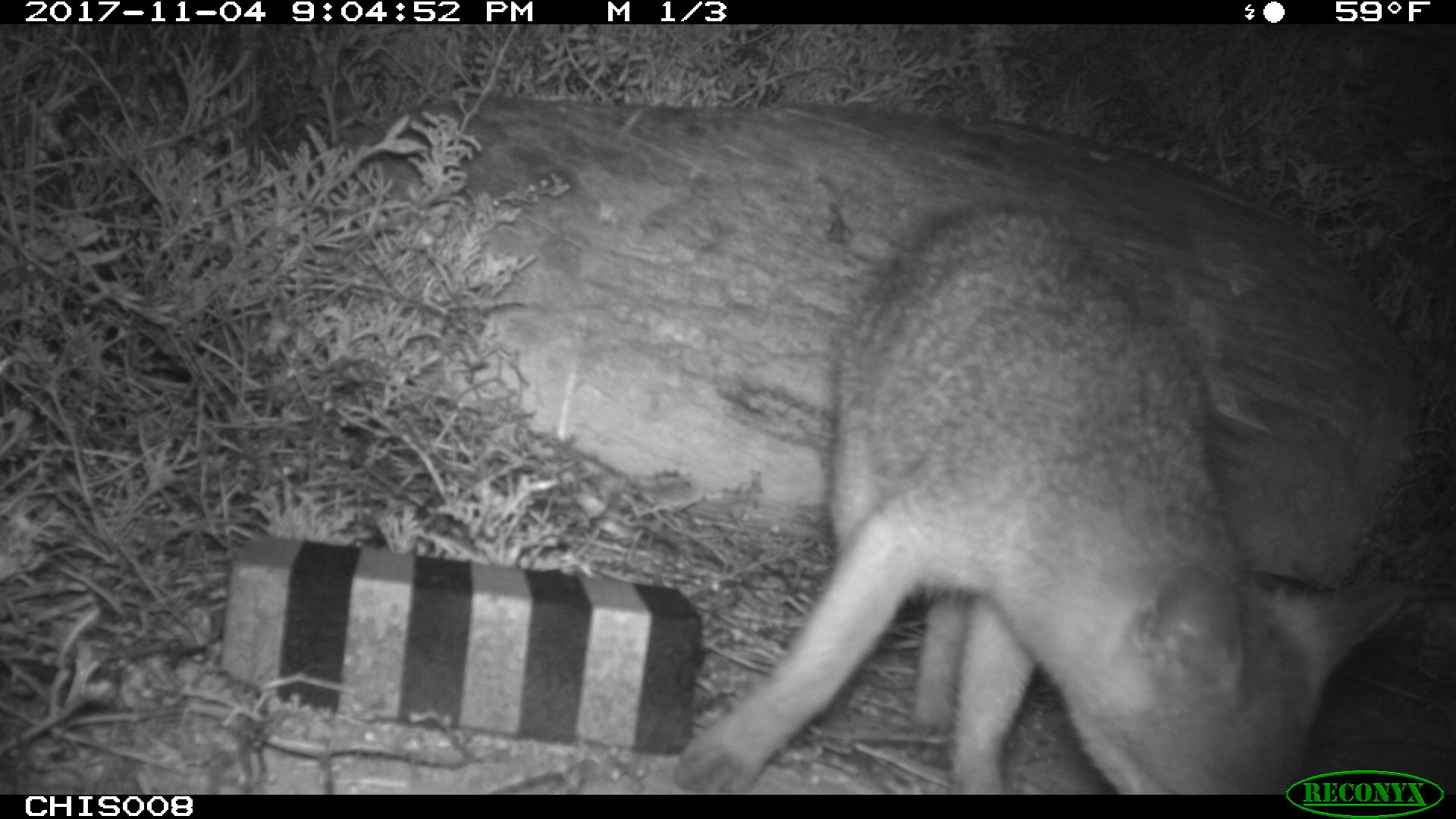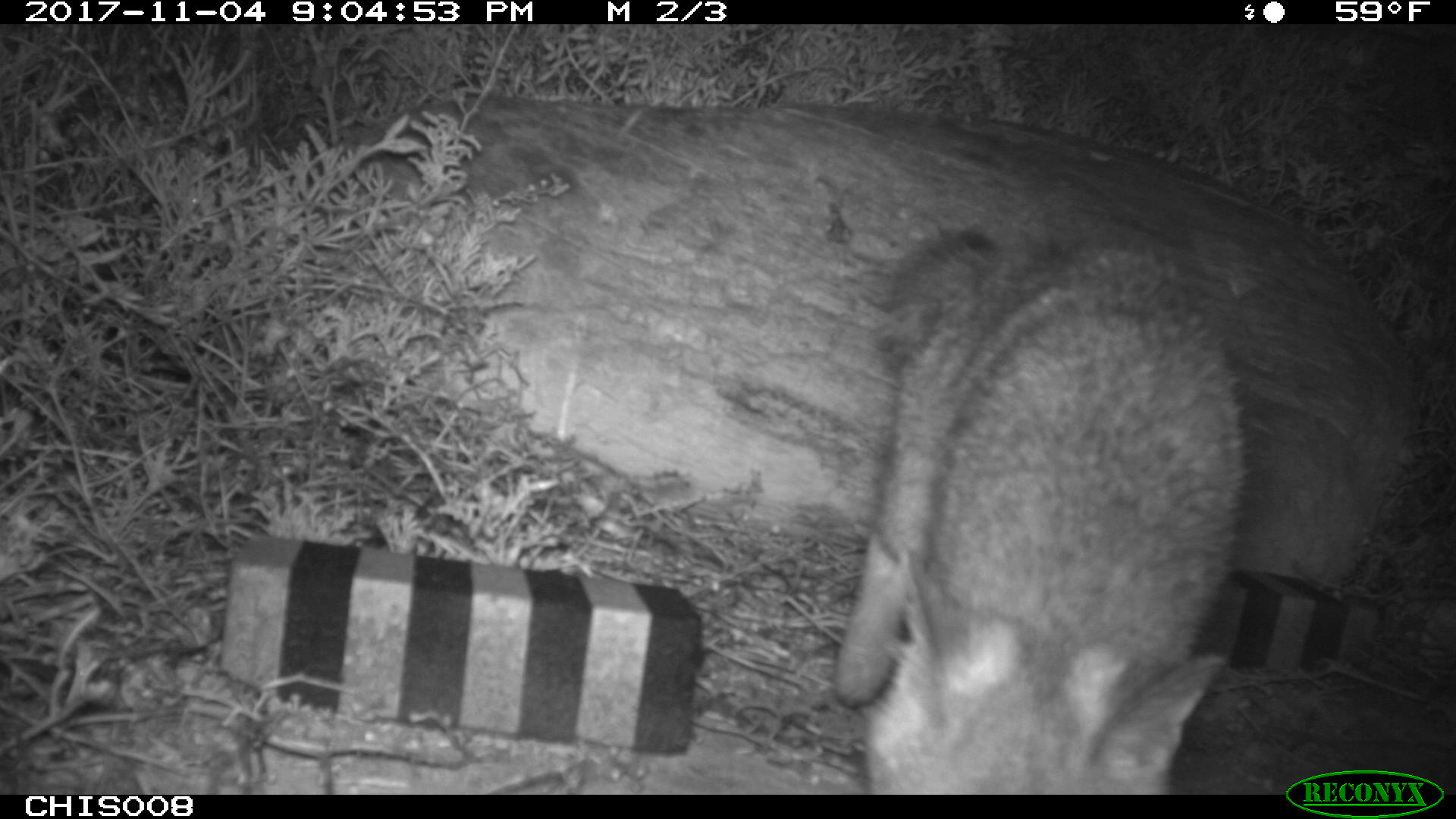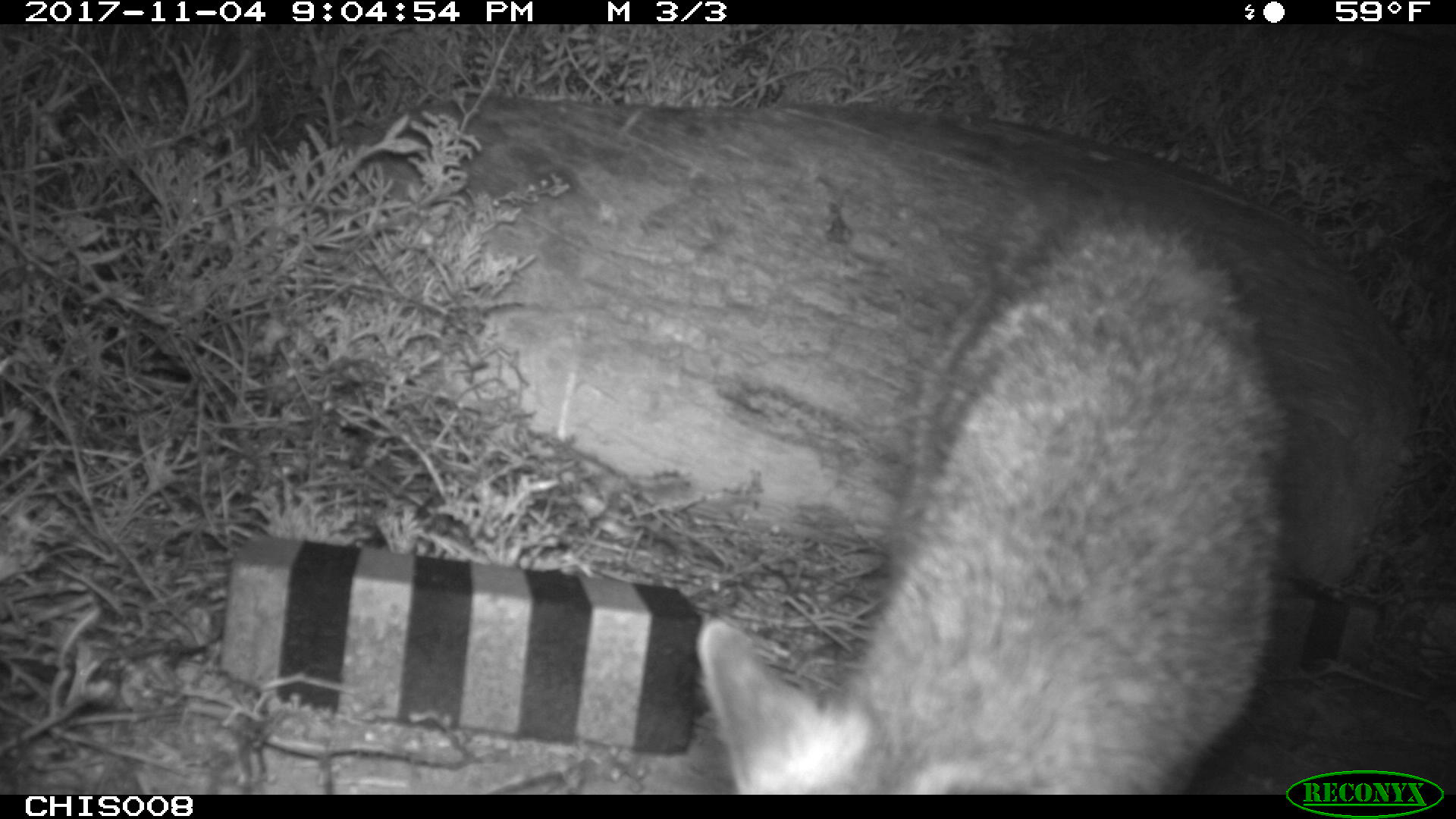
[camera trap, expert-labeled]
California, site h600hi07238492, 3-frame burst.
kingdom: Animalia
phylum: Chordata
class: Mammalia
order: Carnivora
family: Canidae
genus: Urocyon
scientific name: Urocyon littoralis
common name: island fox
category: fox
Fox (island fox) (Urocyon littoralis).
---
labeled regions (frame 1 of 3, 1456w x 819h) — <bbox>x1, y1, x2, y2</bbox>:
fox: <bbox>676, 199, 1404, 792</bbox>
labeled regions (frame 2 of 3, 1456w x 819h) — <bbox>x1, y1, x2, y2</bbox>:
fox: <bbox>830, 200, 1246, 795</bbox>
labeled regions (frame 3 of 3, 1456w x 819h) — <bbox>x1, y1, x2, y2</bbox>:
fox: <bbox>694, 185, 1292, 792</bbox>